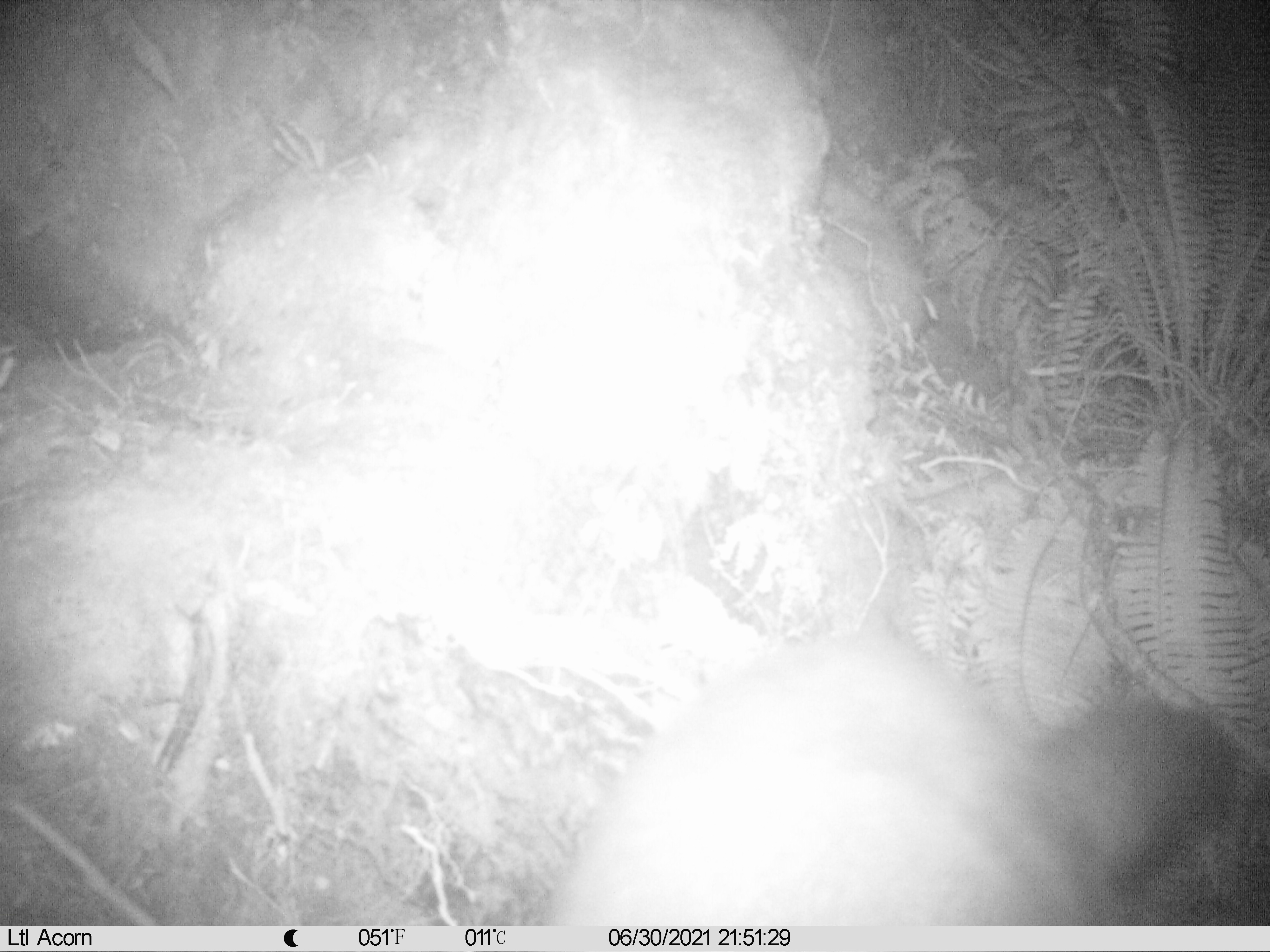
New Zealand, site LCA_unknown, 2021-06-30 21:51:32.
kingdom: Animalia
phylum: Chordata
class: Mammalia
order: Diprotodontia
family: Phalangeridae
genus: Trichosurus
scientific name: Trichosurus vulpecula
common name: common brushtail possum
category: possum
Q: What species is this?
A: Possum (common brushtail possum) (Trichosurus vulpecula).